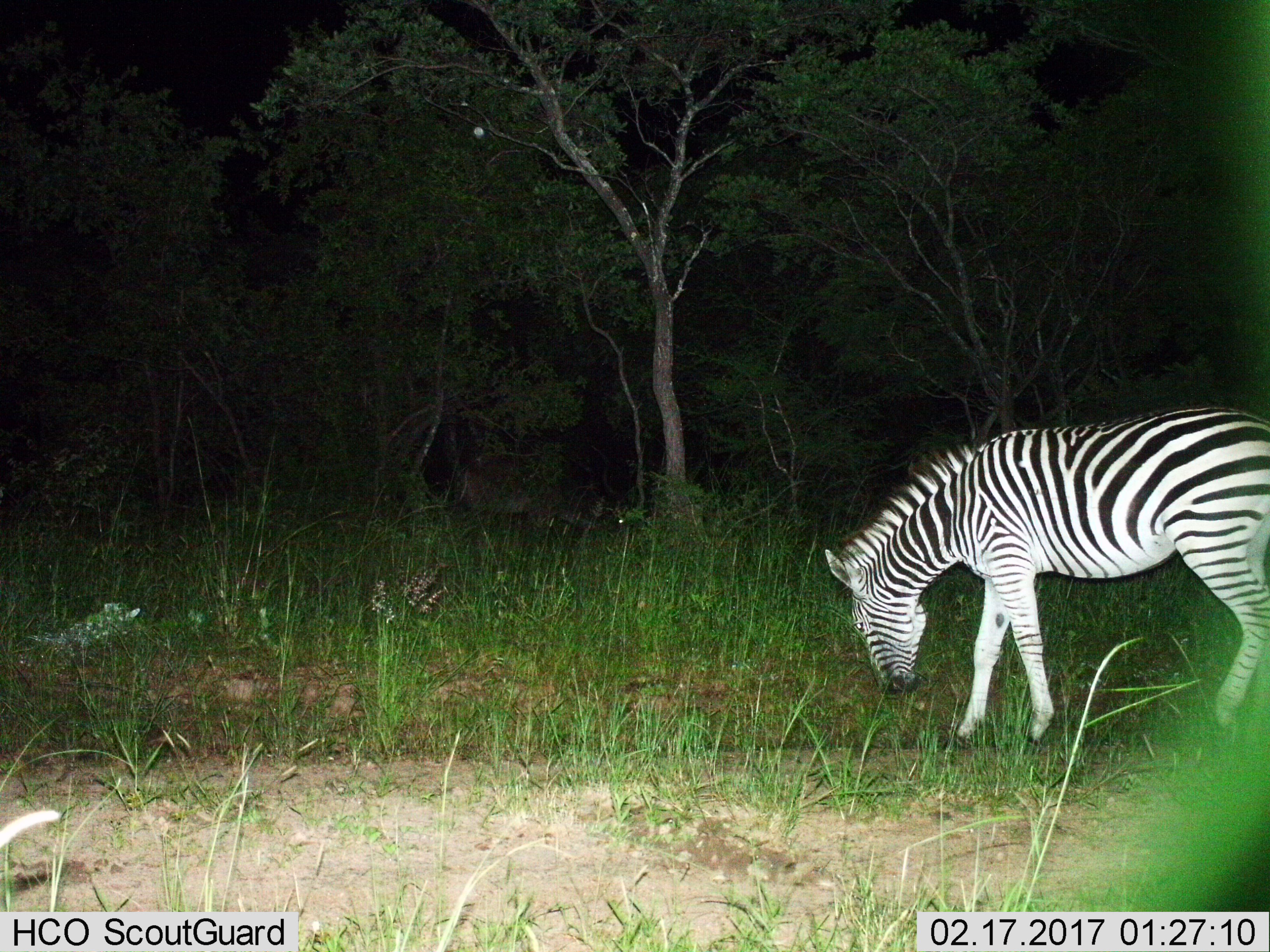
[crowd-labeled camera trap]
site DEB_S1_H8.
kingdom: Animalia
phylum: Chordata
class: Mammalia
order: Perissodactyla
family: Equidae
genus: Equus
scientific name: Equus quagga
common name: plains zebra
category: zebraplains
Zebraplains (plains zebra) (Equus quagga), count 1. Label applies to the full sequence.